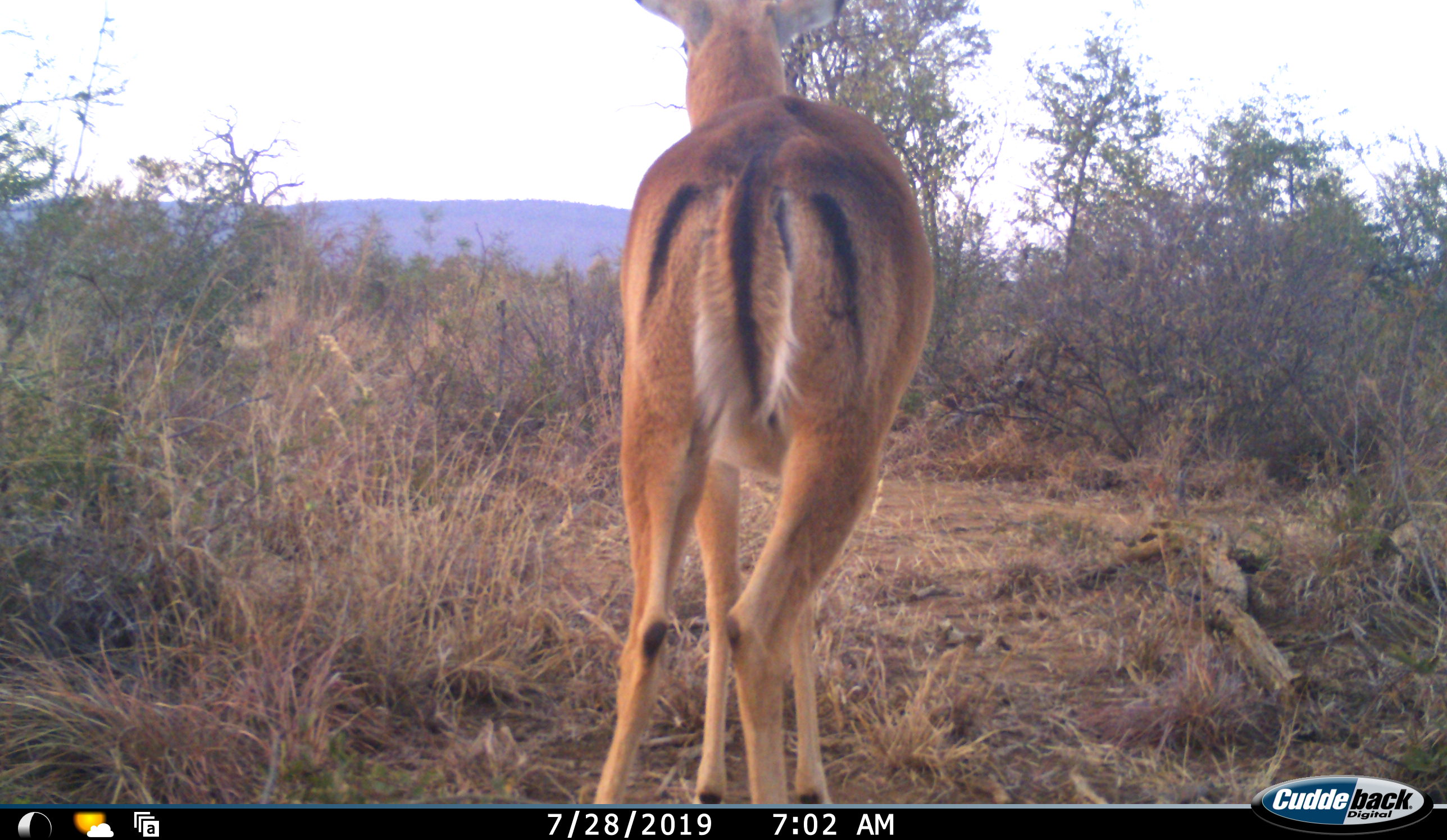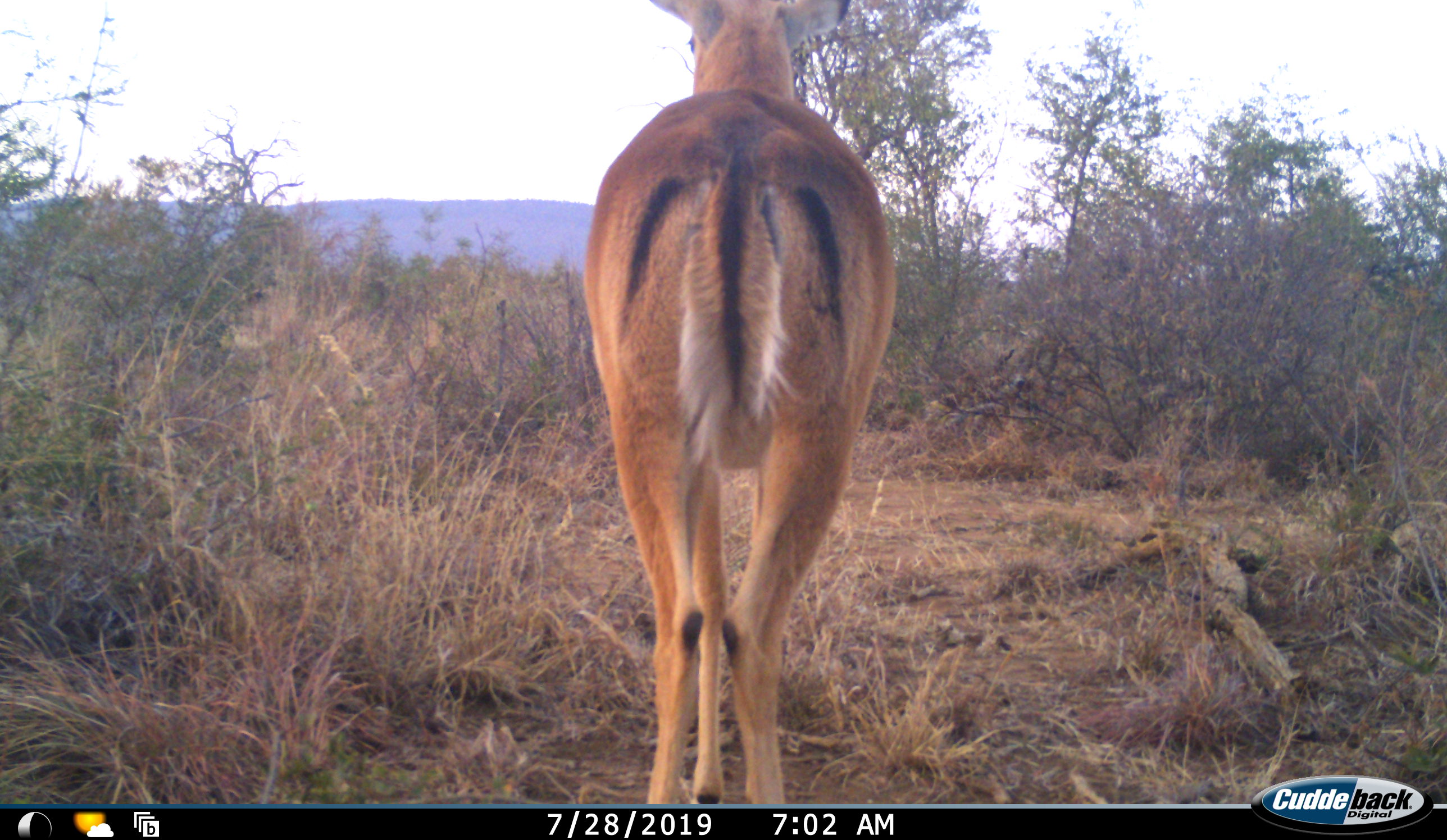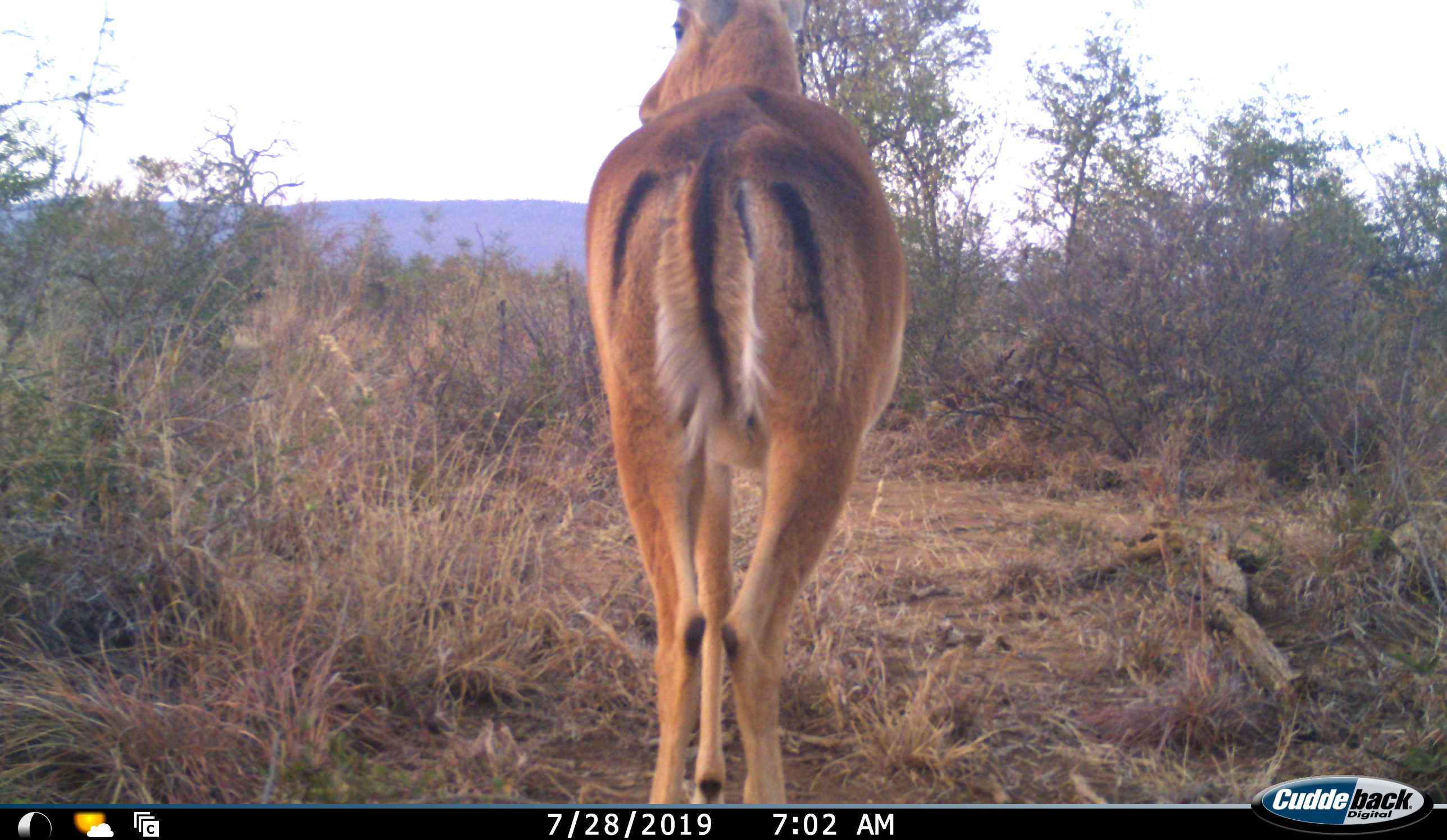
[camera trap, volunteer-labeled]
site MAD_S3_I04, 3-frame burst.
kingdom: Animalia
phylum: Chordata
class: Mammalia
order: Artiodactyla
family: Bovidae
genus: Aepyceros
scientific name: Aepyceros melampus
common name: impala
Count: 1.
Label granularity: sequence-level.